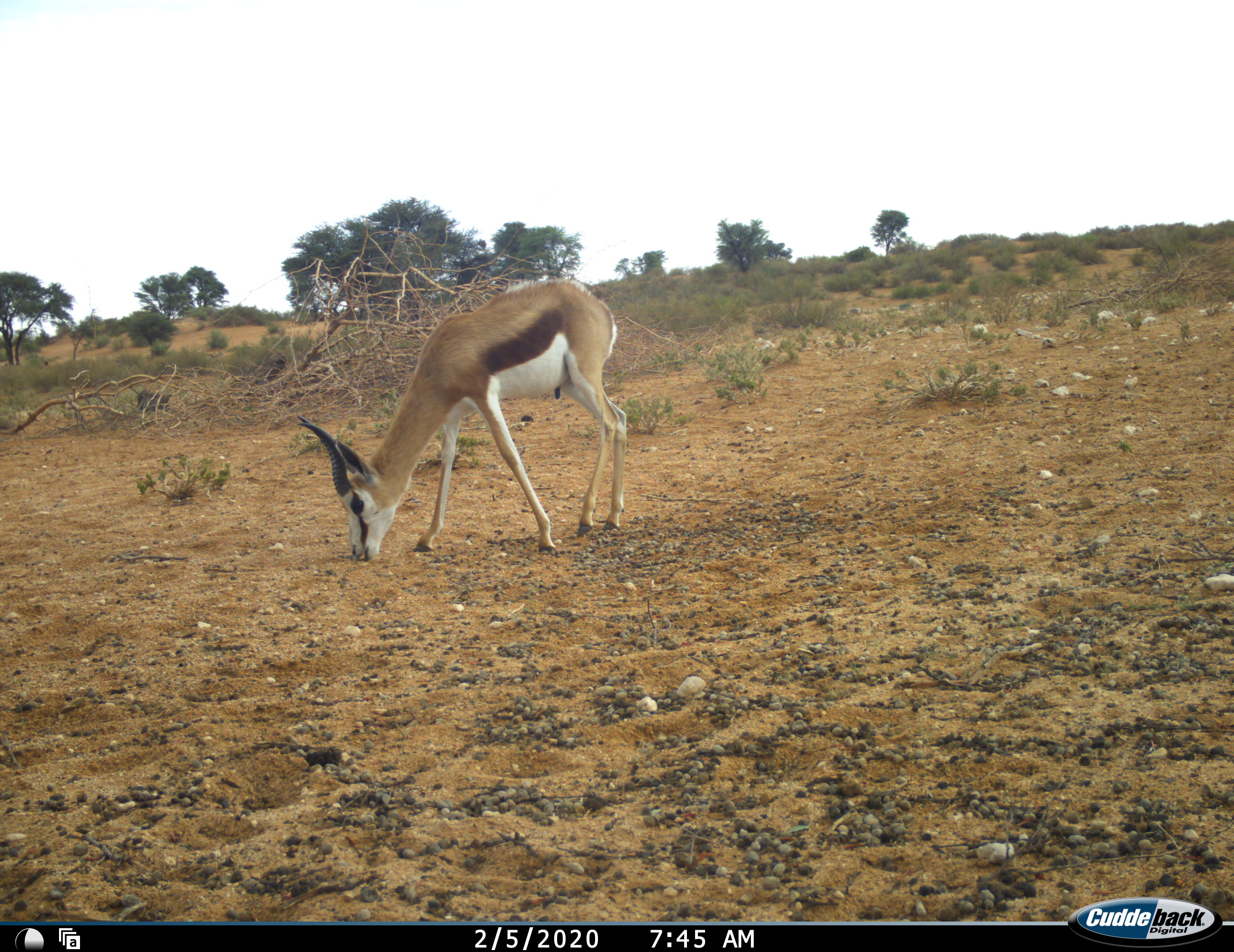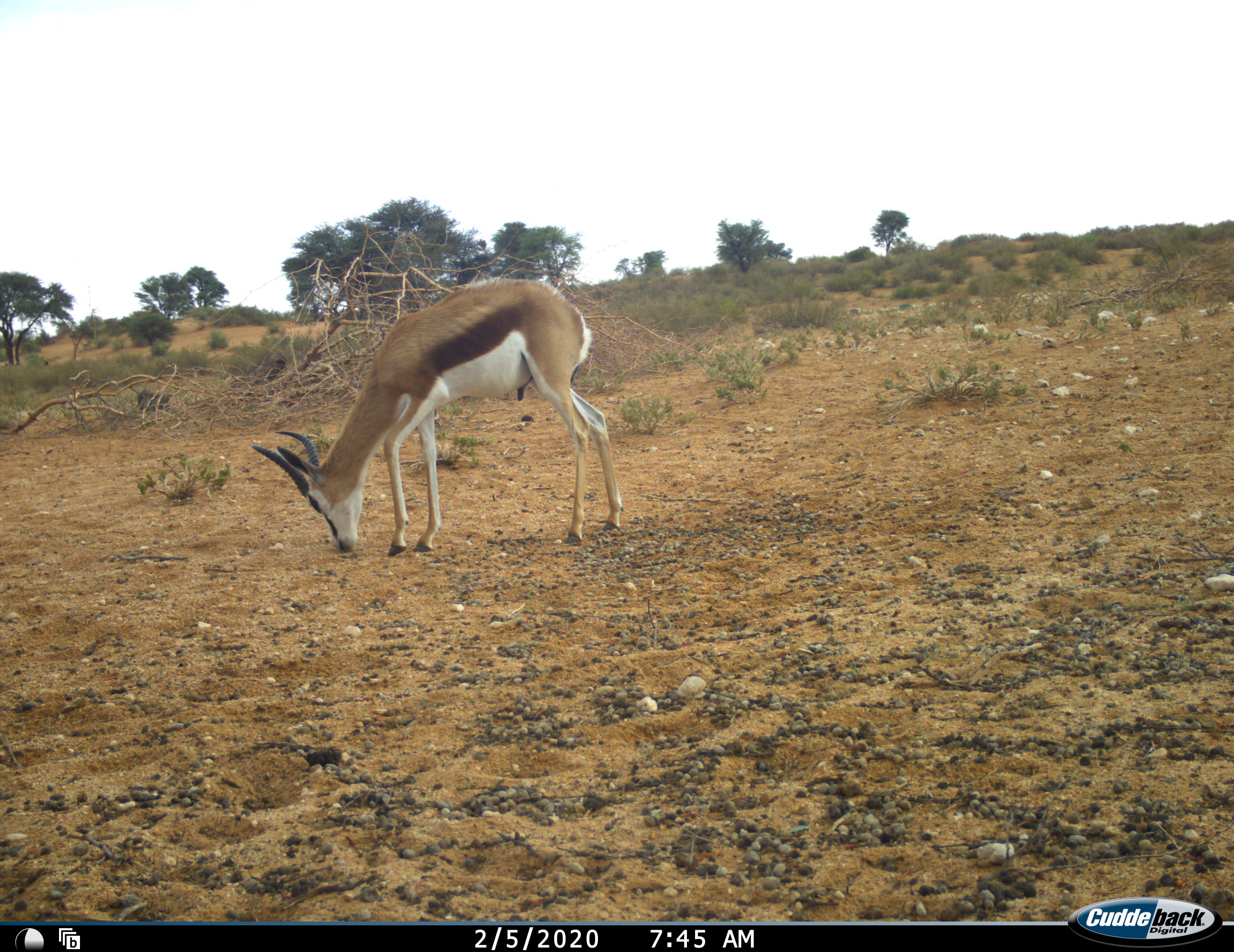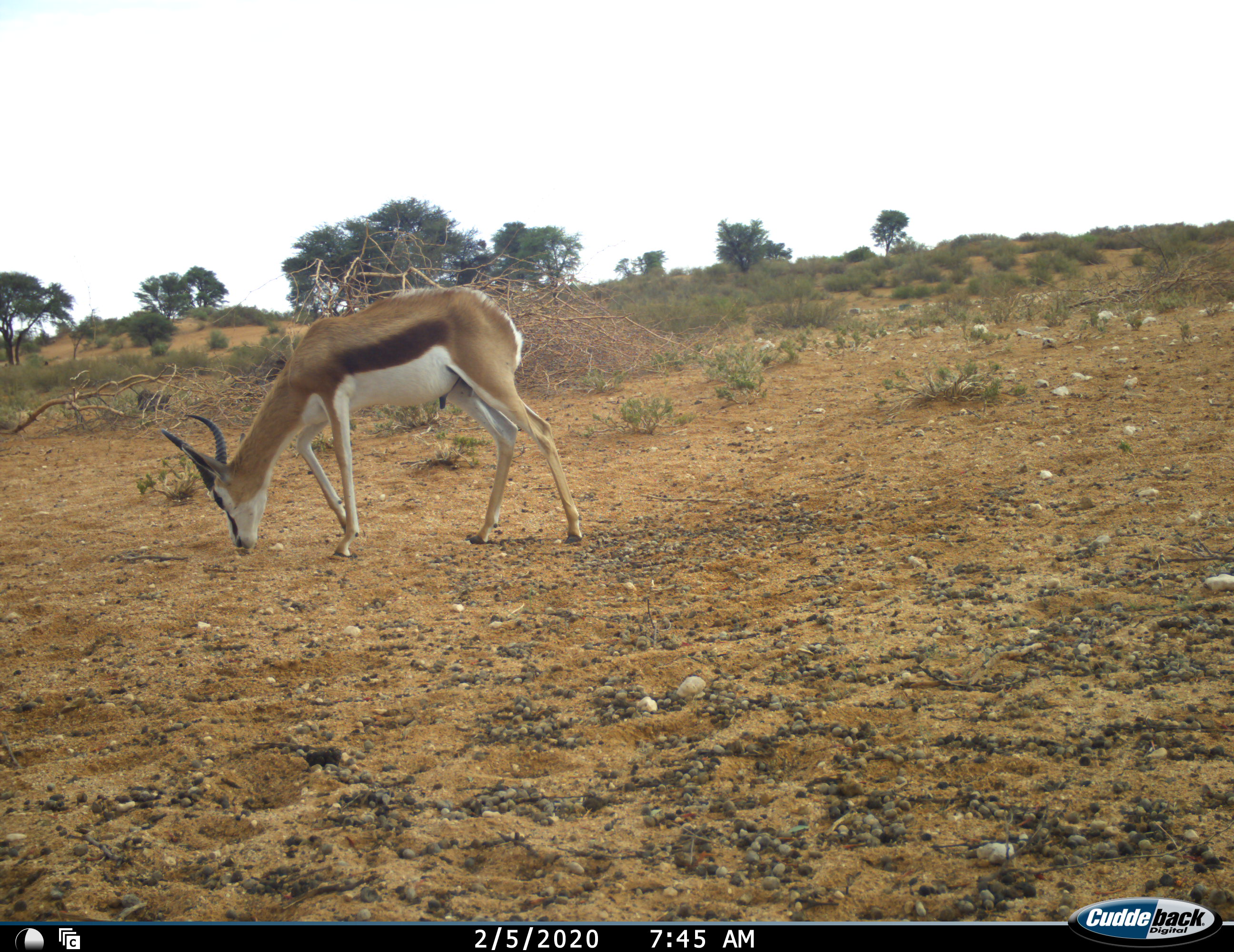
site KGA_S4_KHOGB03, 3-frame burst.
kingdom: Animalia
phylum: Chordata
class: Mammalia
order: Artiodactyla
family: Bovidae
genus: Antidorcas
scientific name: Antidorcas marsupialis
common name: springbok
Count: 1.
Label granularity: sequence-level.